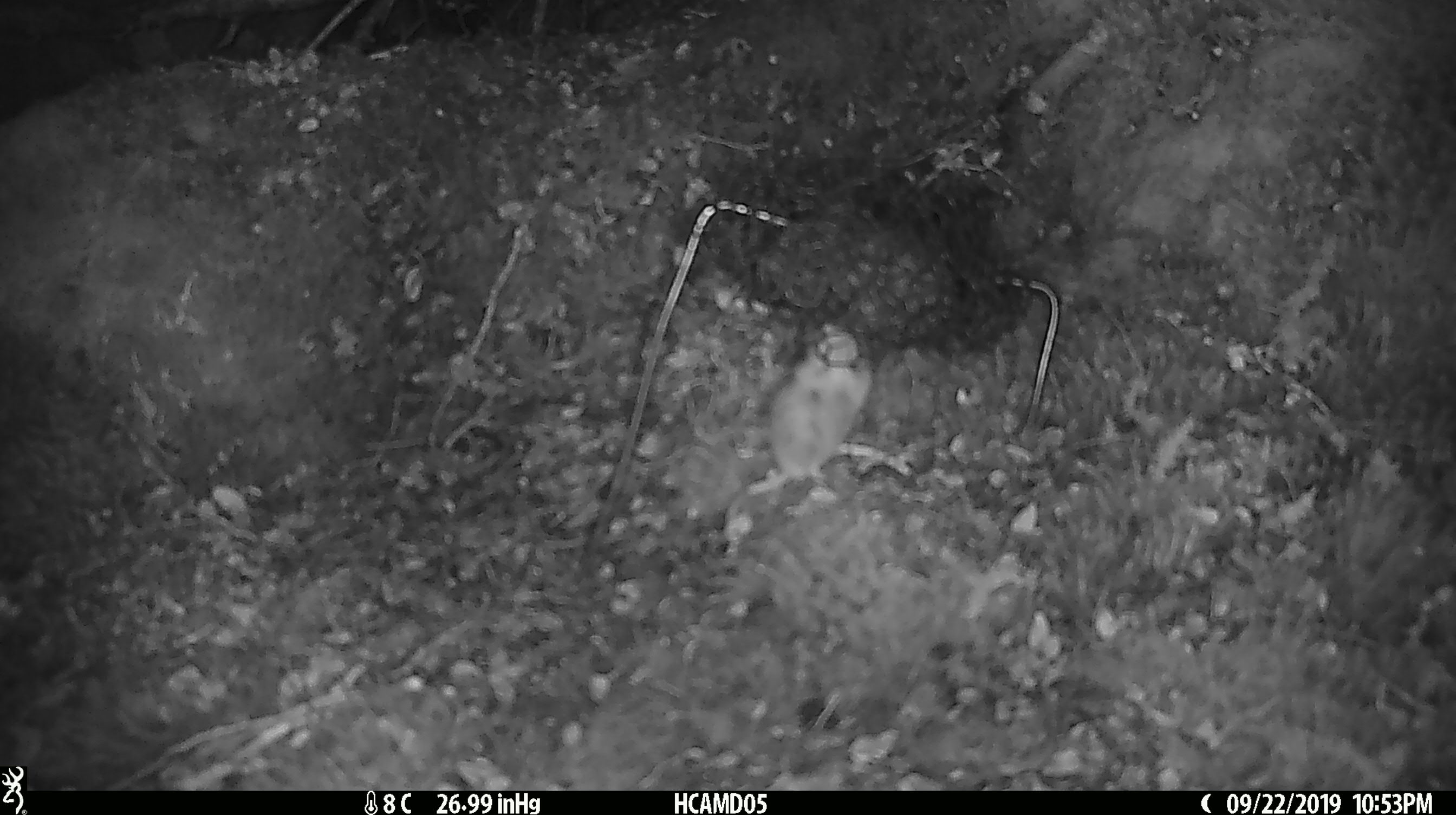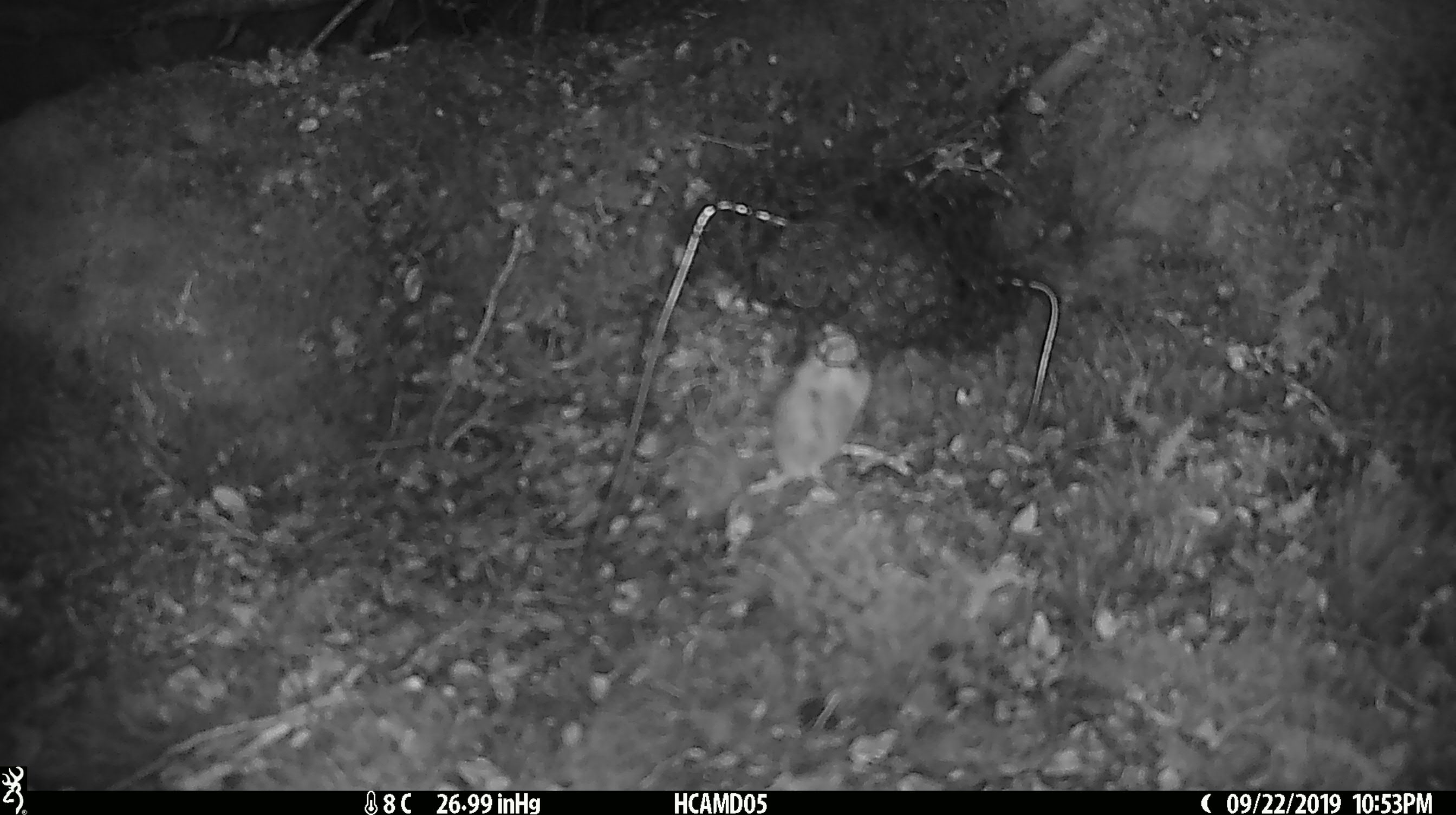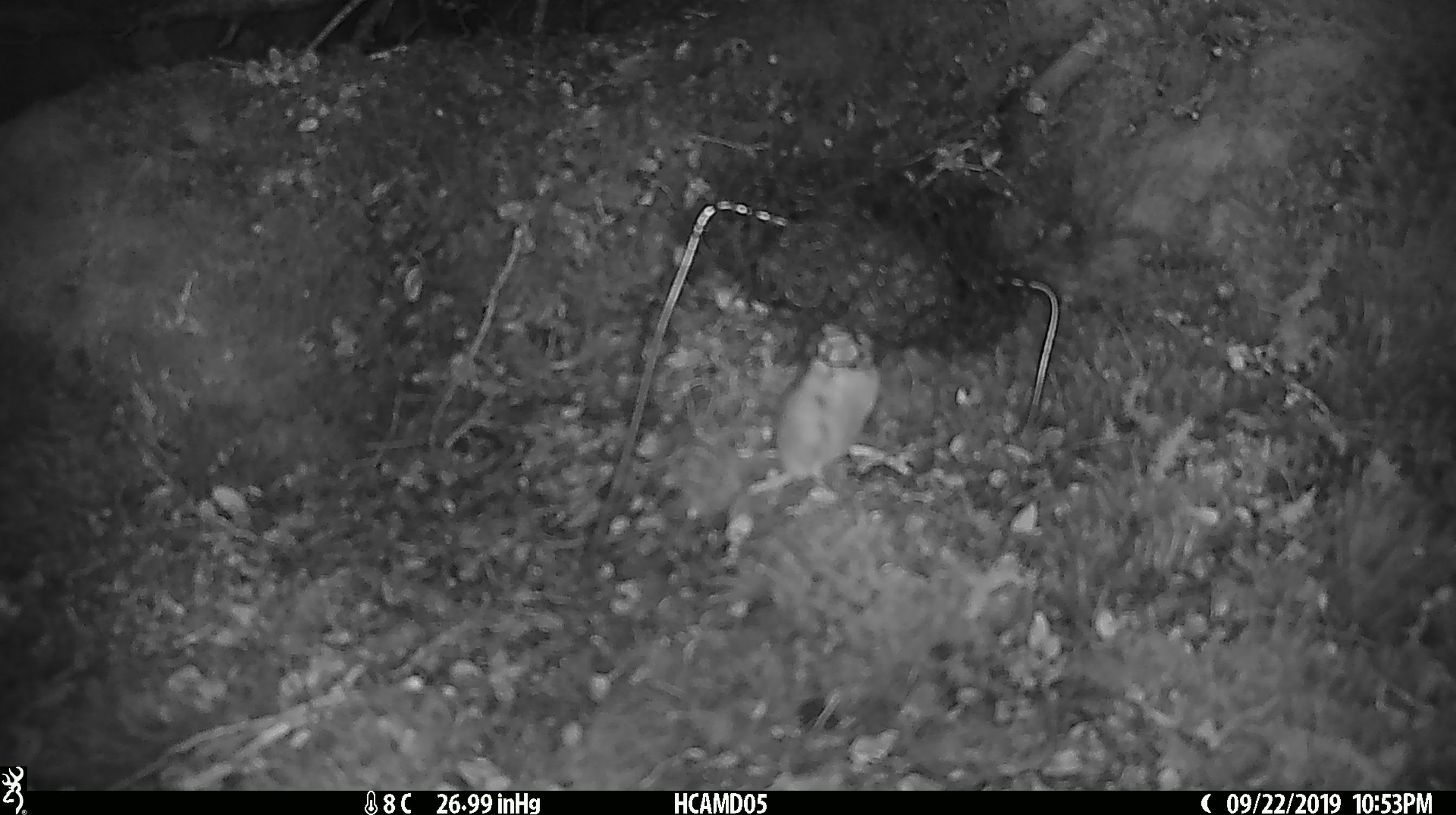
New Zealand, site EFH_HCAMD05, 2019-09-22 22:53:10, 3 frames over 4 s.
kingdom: Animalia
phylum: Chordata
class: Mammalia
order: Rodentia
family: Muridae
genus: Mus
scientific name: Mus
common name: mouse